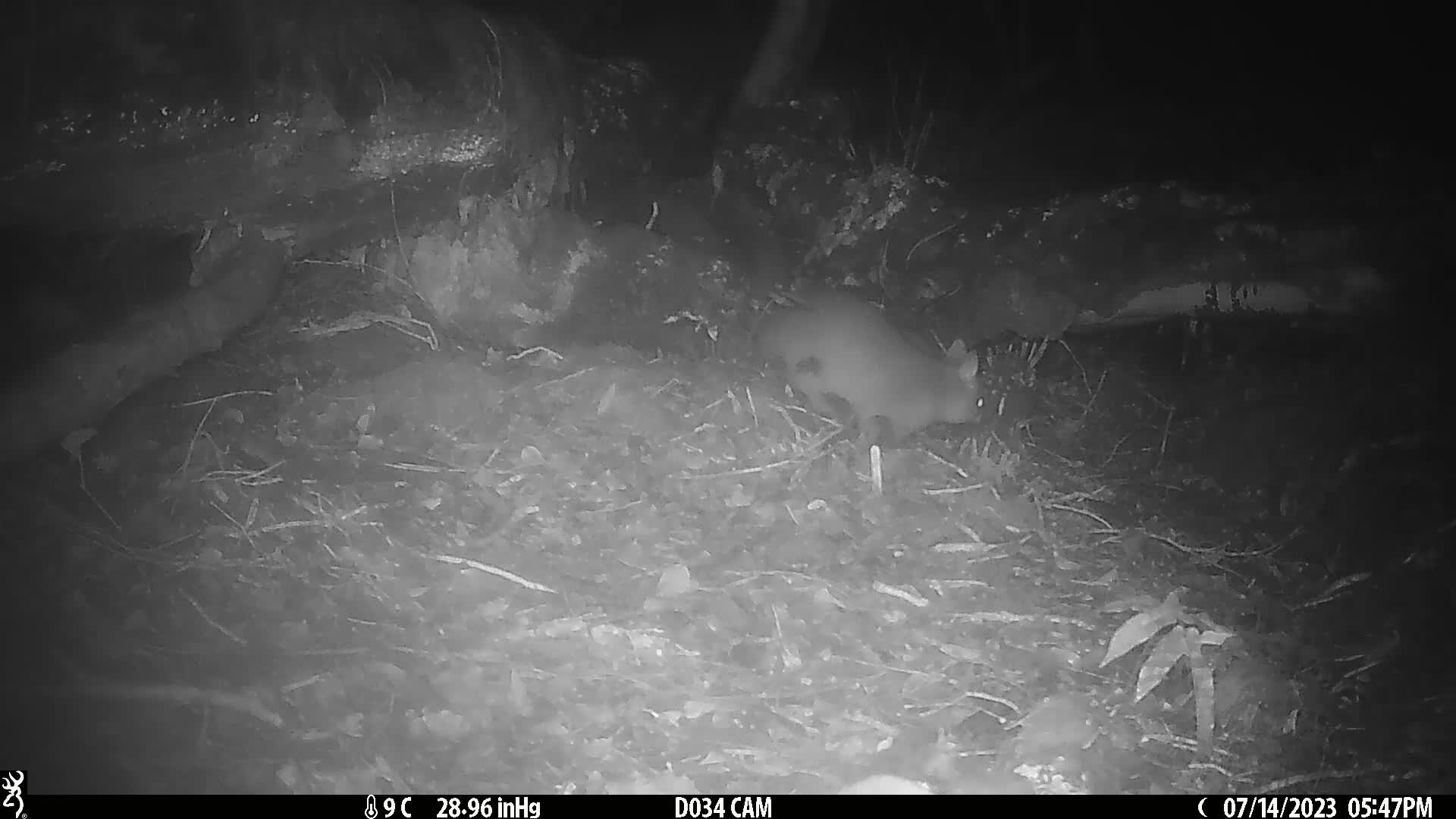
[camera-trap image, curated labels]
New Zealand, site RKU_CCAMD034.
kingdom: Animalia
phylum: Chordata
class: Mammalia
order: Diprotodontia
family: Phalangeridae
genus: Trichosurus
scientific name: Trichosurus vulpecula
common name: common brushtail possum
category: possum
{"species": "possum (common brushtail possum) (Trichosurus vulpecula)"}